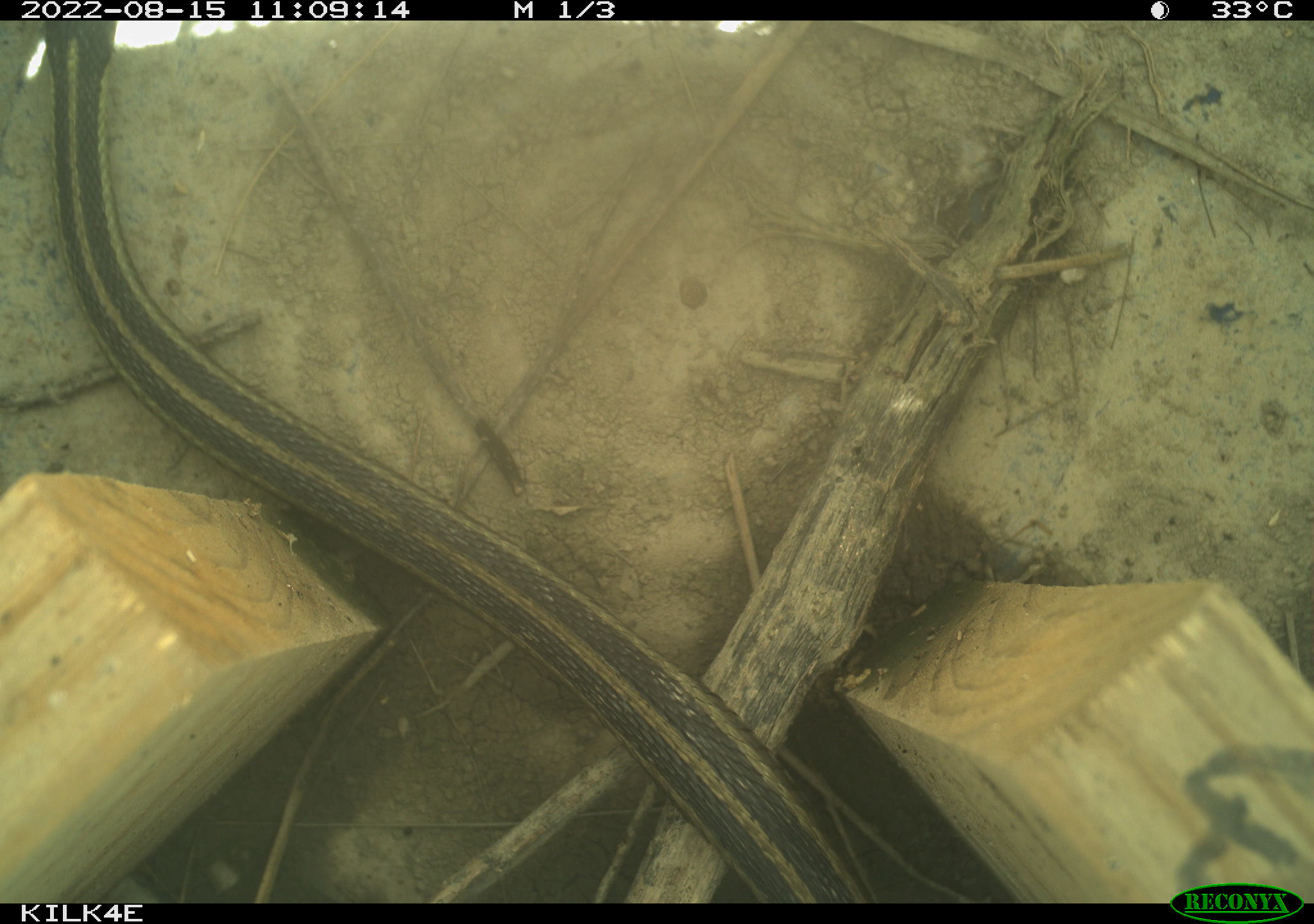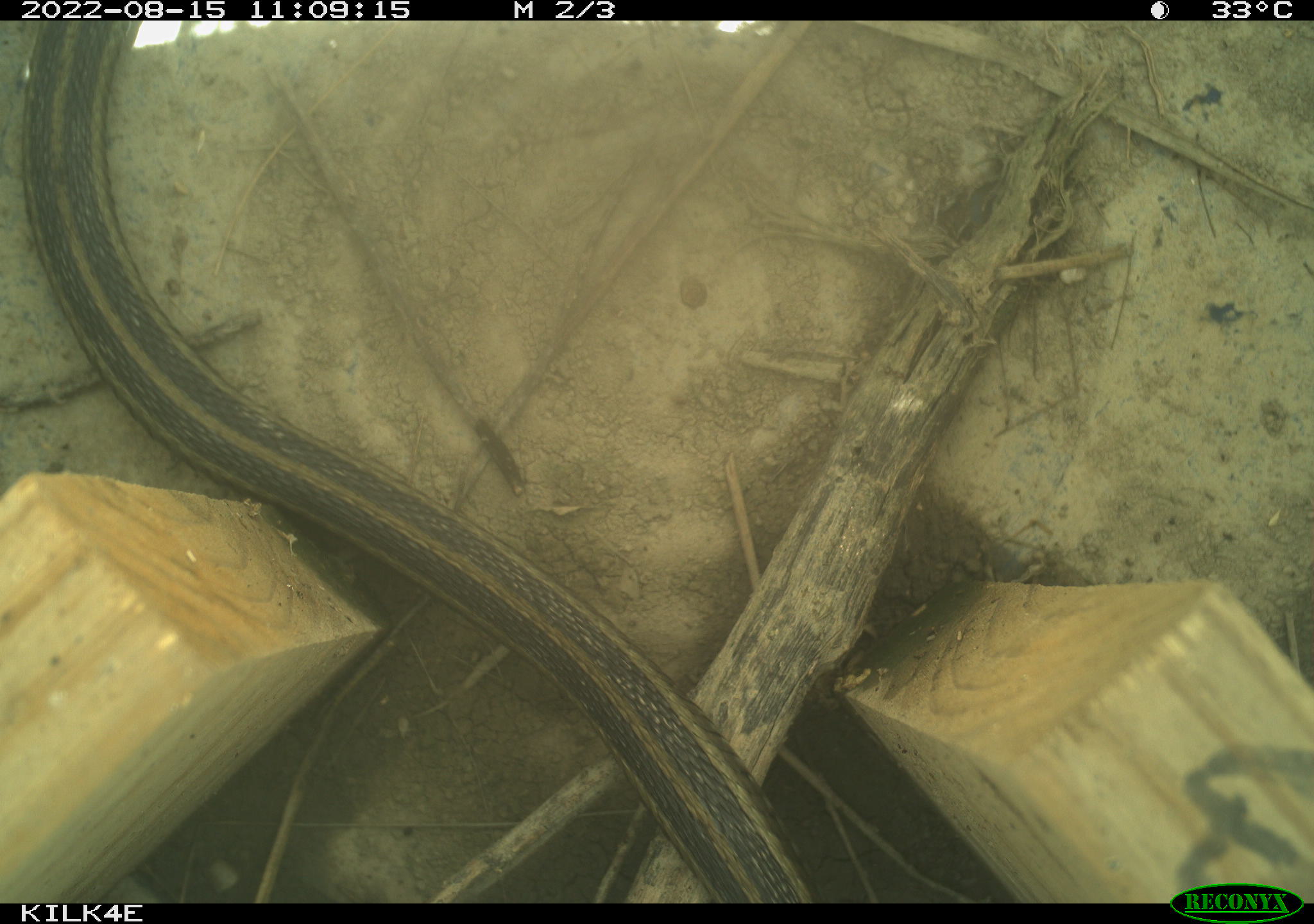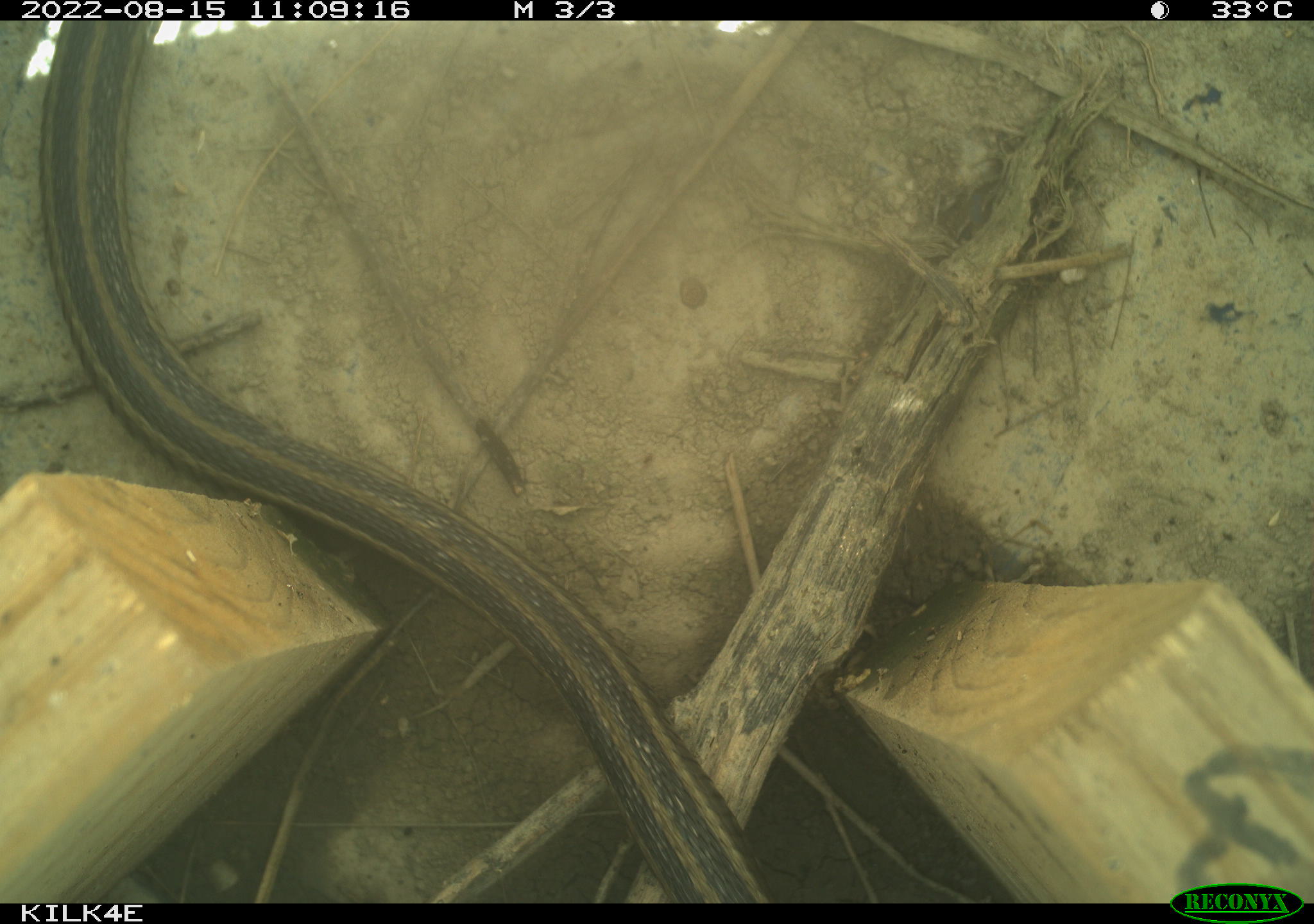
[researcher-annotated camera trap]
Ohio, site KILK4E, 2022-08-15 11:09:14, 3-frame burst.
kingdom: Animalia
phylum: Chordata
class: Reptilia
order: Squamata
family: Colubridae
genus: Thamnophis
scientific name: Thamnophis sirtalis sirtalis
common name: eastern gartersnake